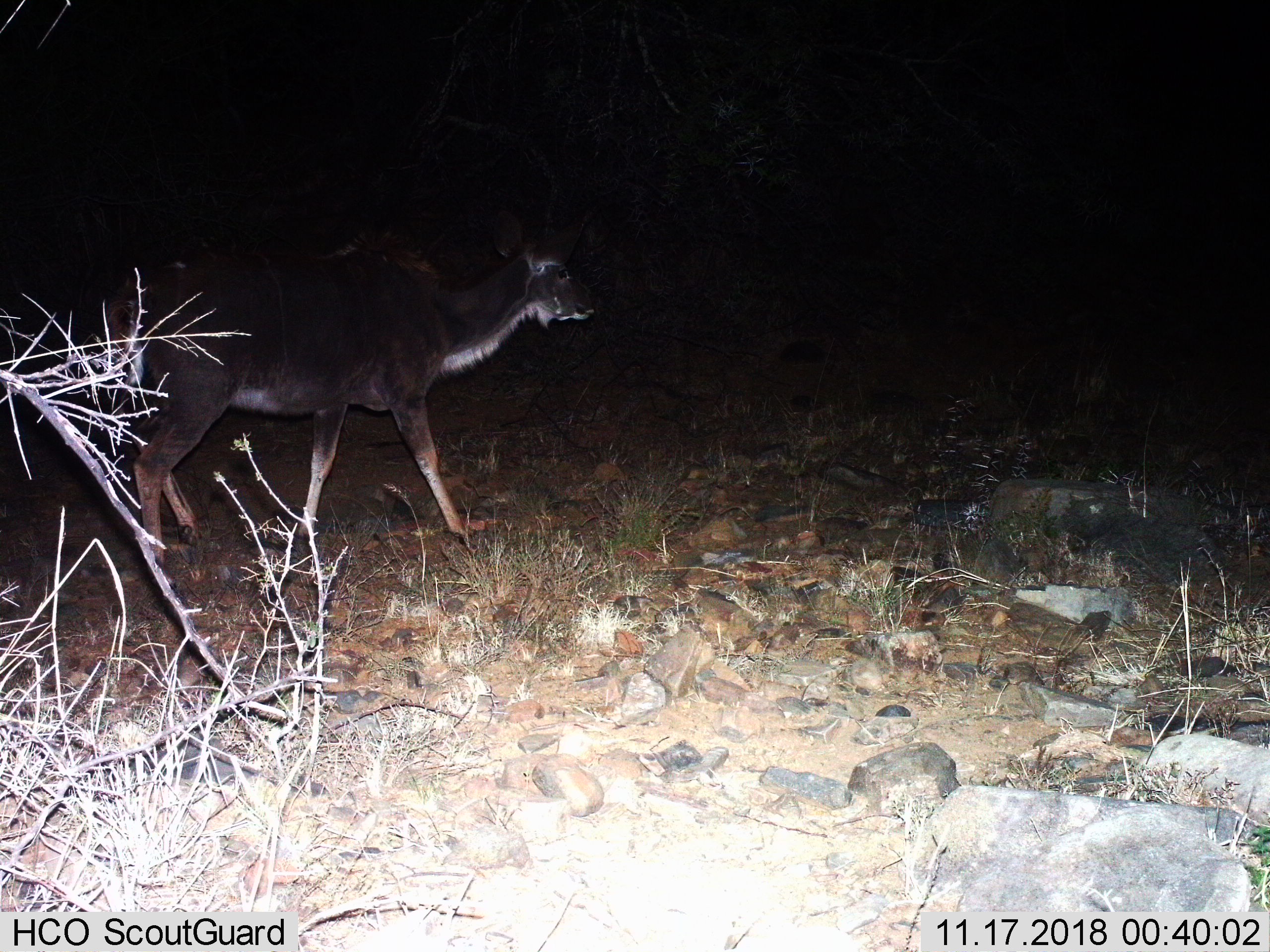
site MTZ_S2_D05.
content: unidentified animal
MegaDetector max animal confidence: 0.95